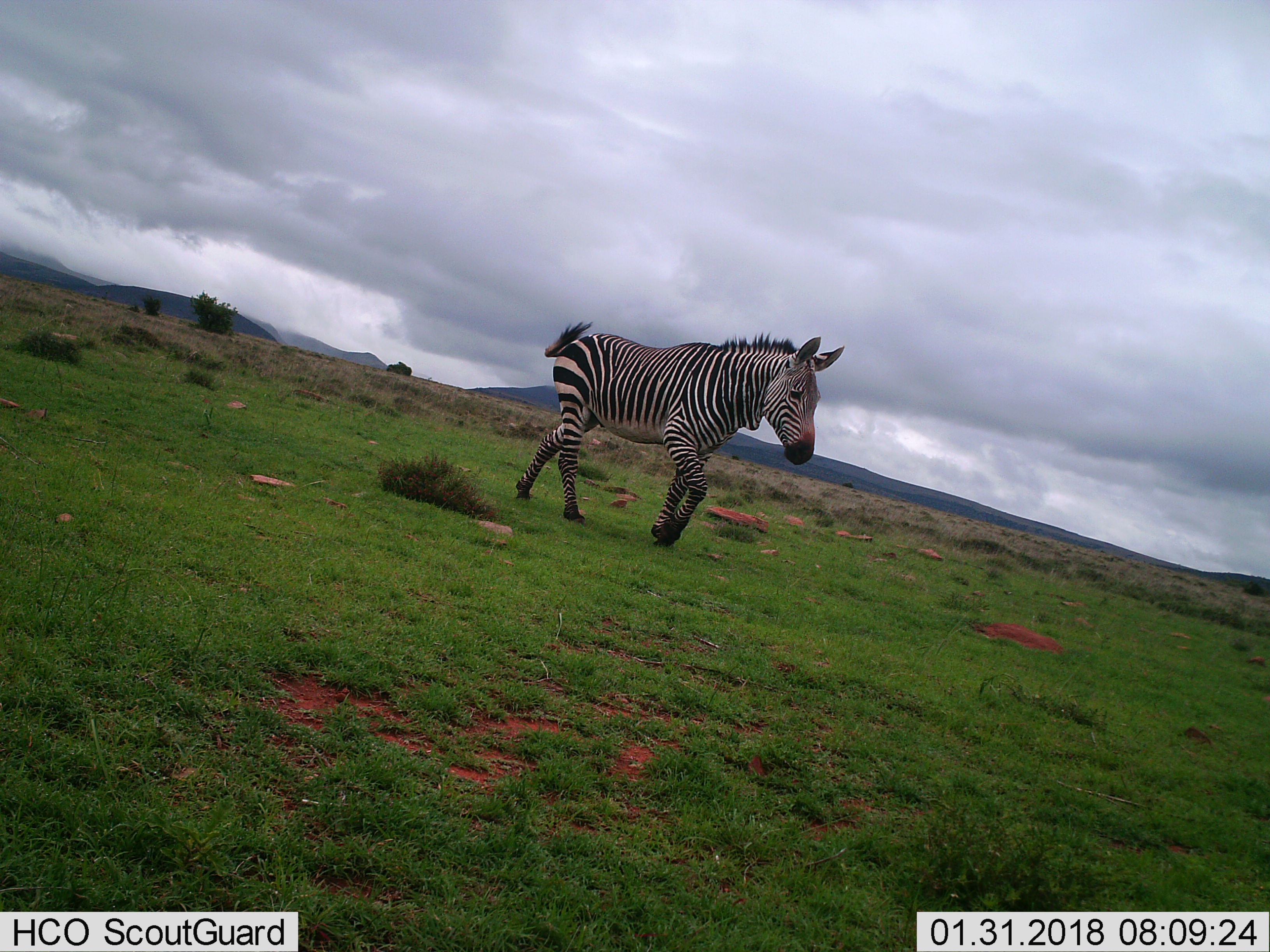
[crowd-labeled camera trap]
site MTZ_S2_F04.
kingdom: Animalia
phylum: Chordata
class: Mammalia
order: Perissodactyla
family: Equidae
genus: Equus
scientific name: Equus zebra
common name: mountain zebra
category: zebramountain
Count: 1.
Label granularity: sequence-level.